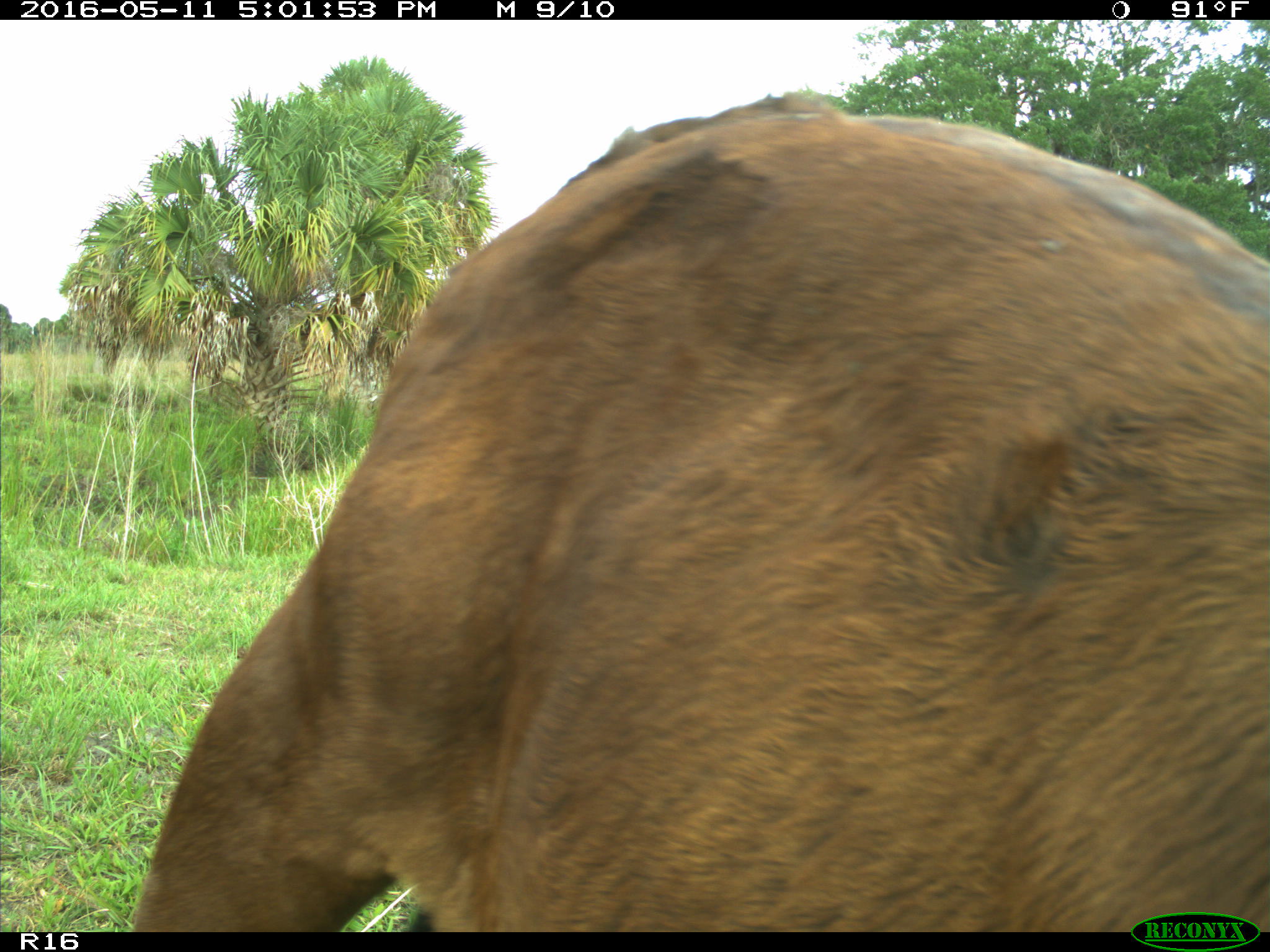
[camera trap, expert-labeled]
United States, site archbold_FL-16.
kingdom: Animalia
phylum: Chordata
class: Mammalia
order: Artiodactyla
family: Bovidae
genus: Bos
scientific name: Bos taurus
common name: domestic cow